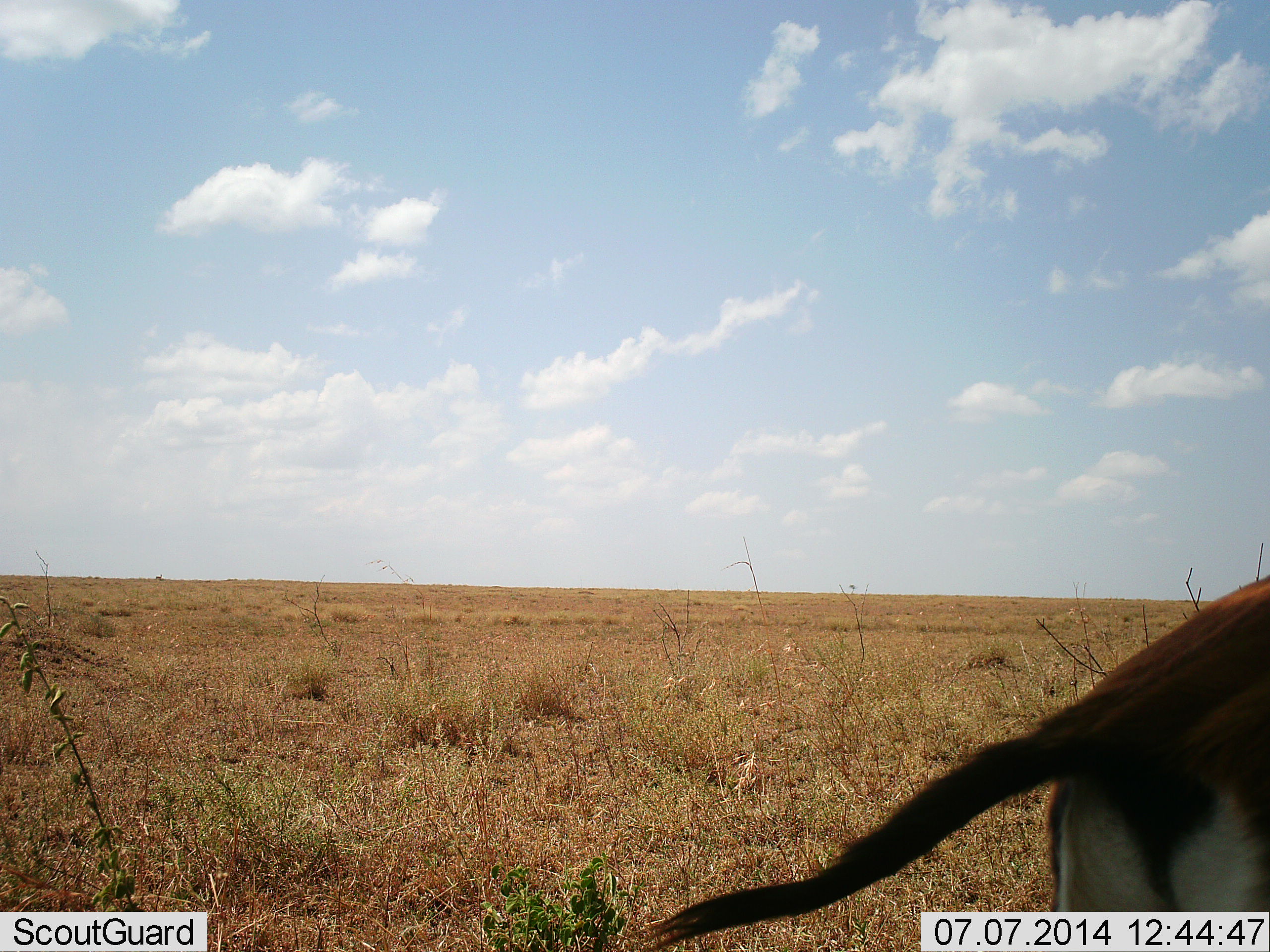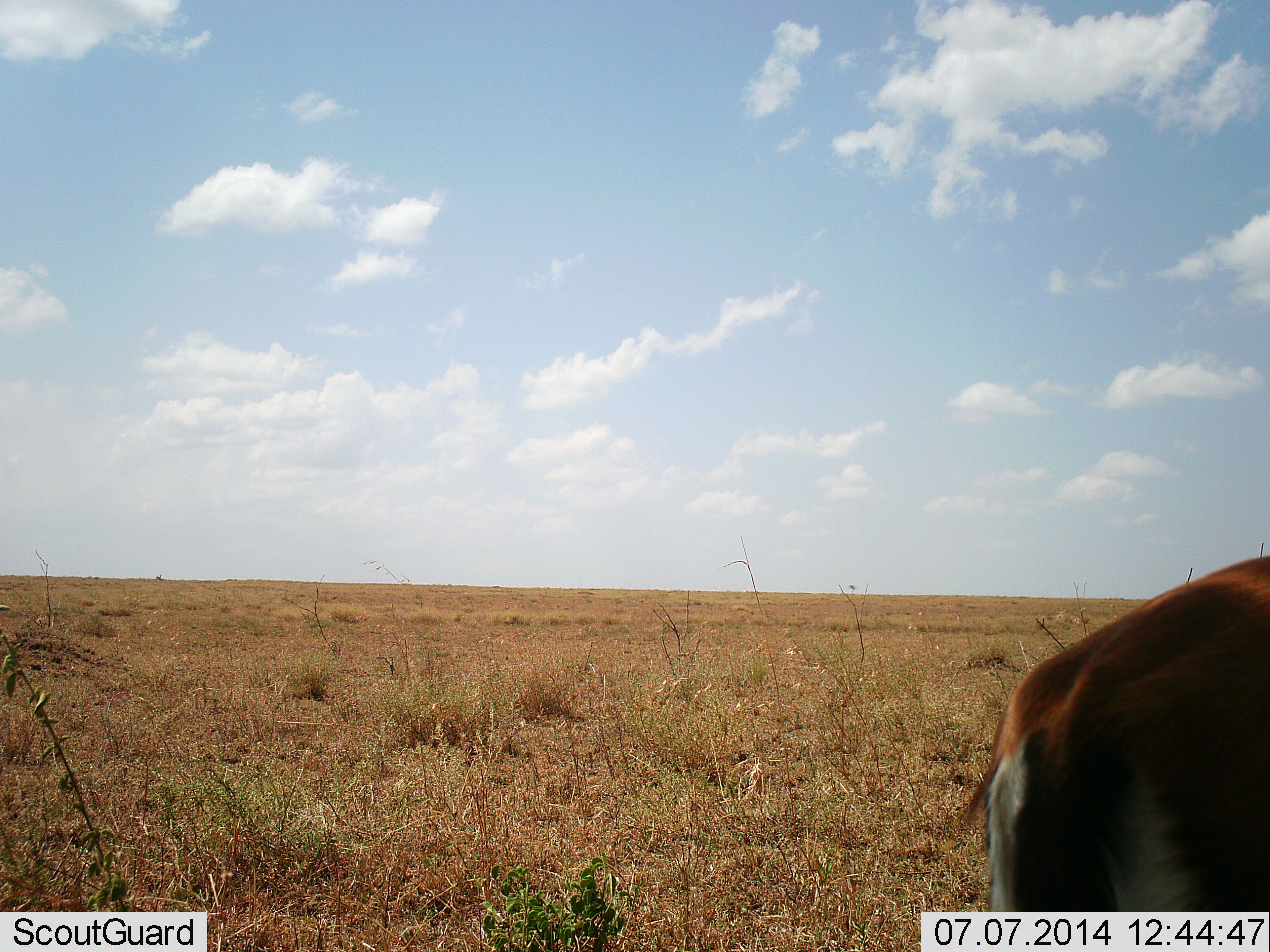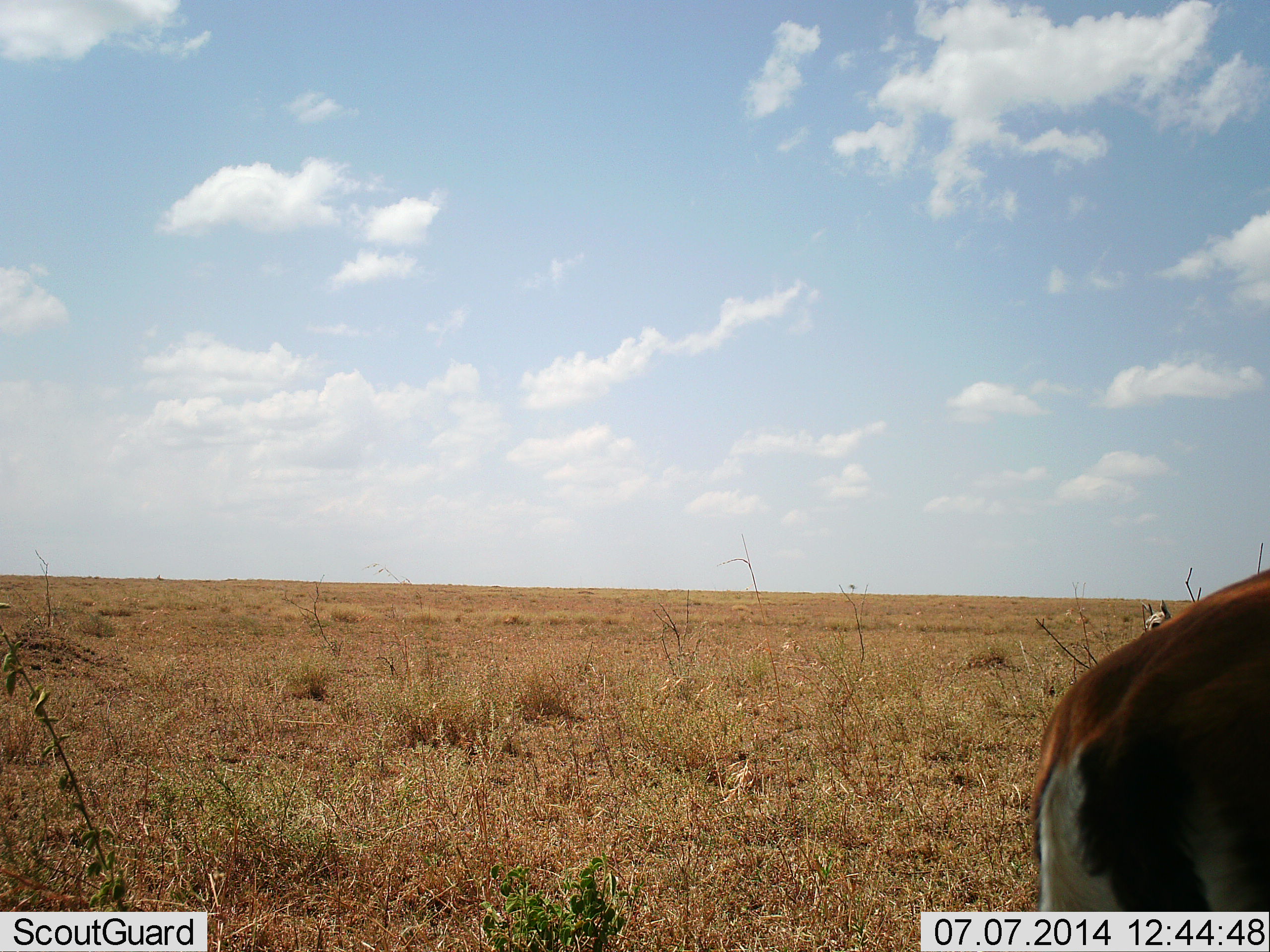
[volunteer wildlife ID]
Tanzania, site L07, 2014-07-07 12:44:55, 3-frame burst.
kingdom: Animalia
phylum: Chordata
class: Mammalia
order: Artiodactyla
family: Bovidae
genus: Eudorcas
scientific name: Eudorcas thomsonii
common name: thomson's gazelle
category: gazellethomsons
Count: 1.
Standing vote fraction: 90%.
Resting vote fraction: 0%.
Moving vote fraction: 20%.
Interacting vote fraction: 0%.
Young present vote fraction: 0%.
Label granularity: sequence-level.